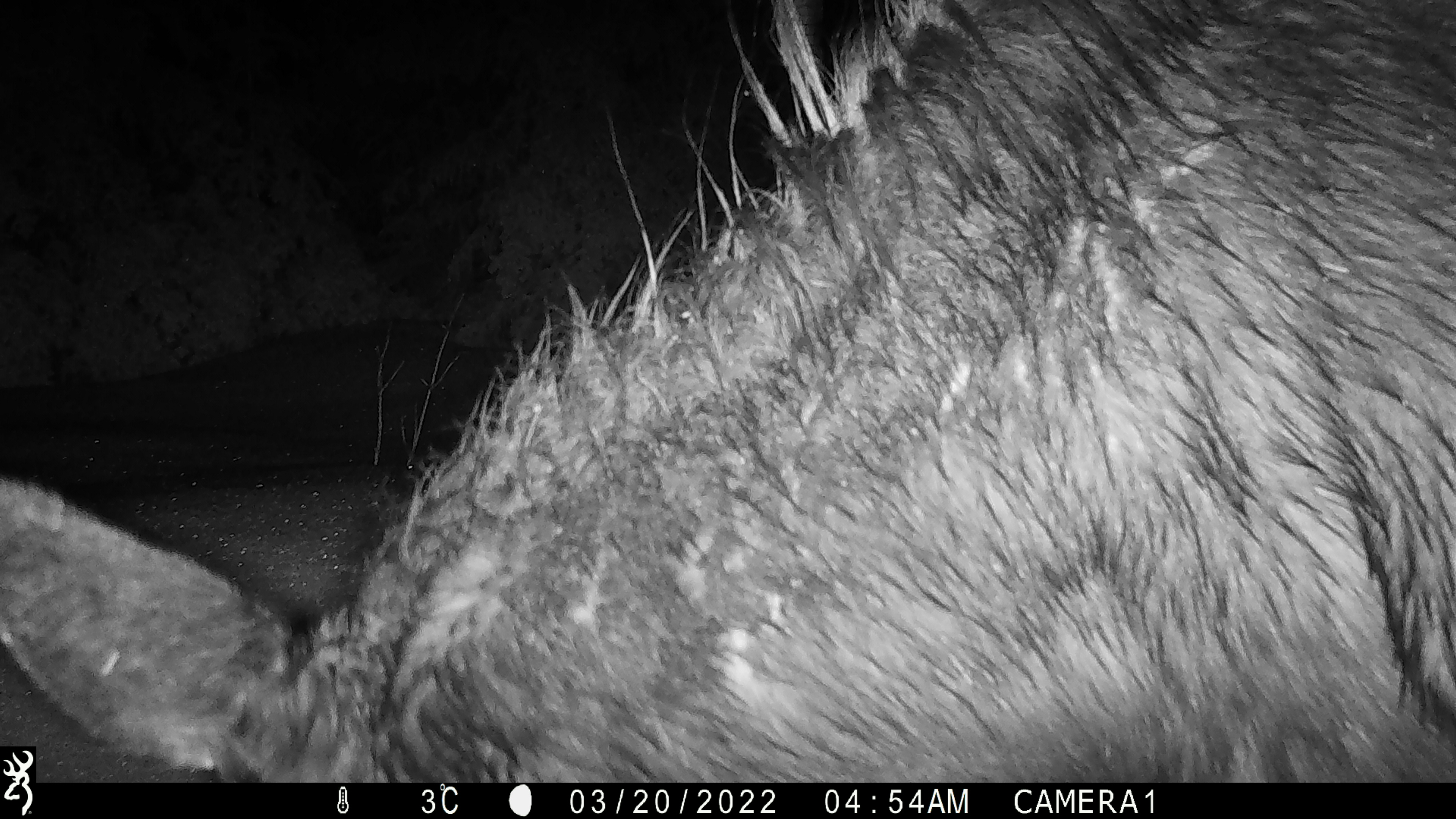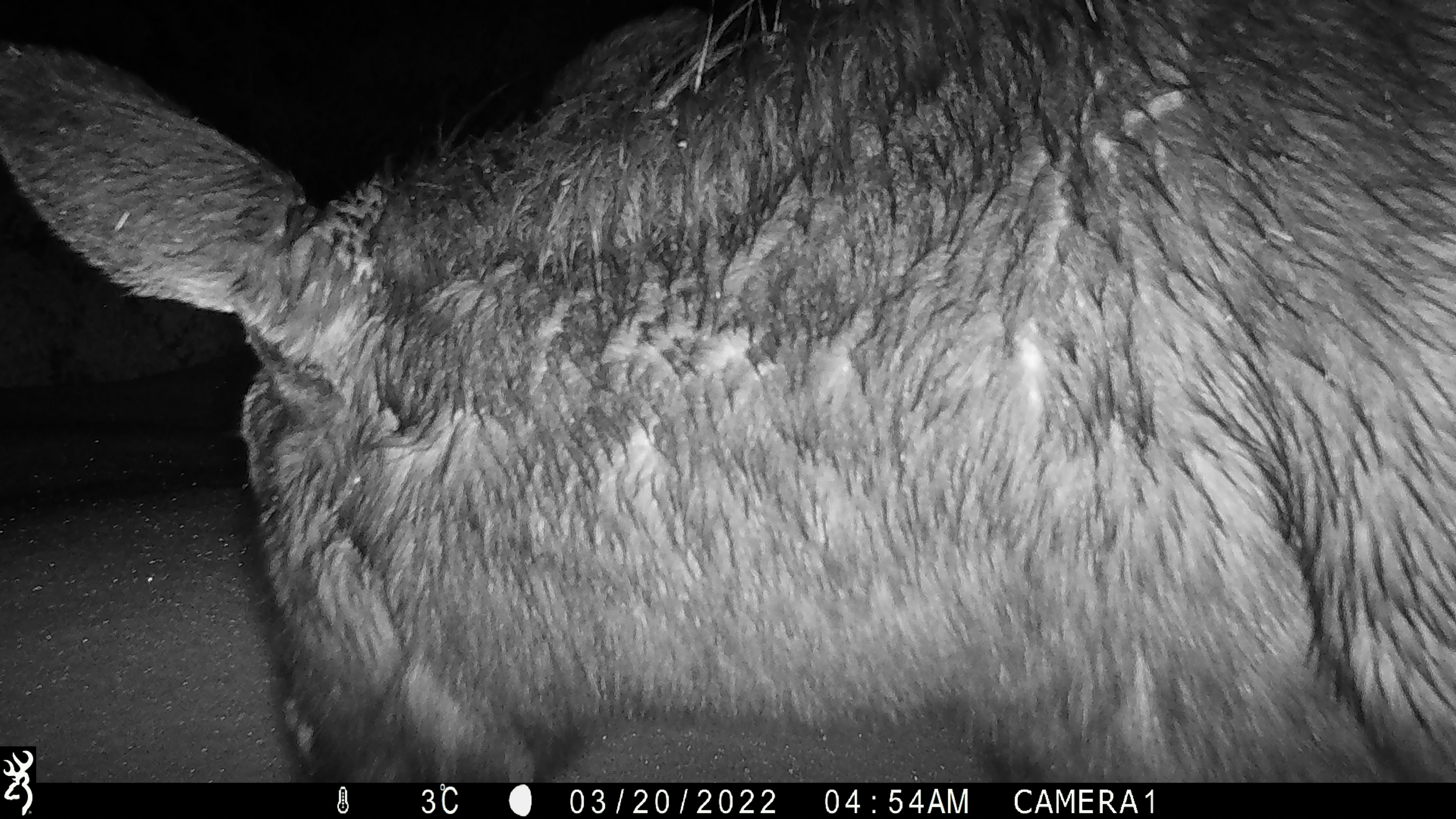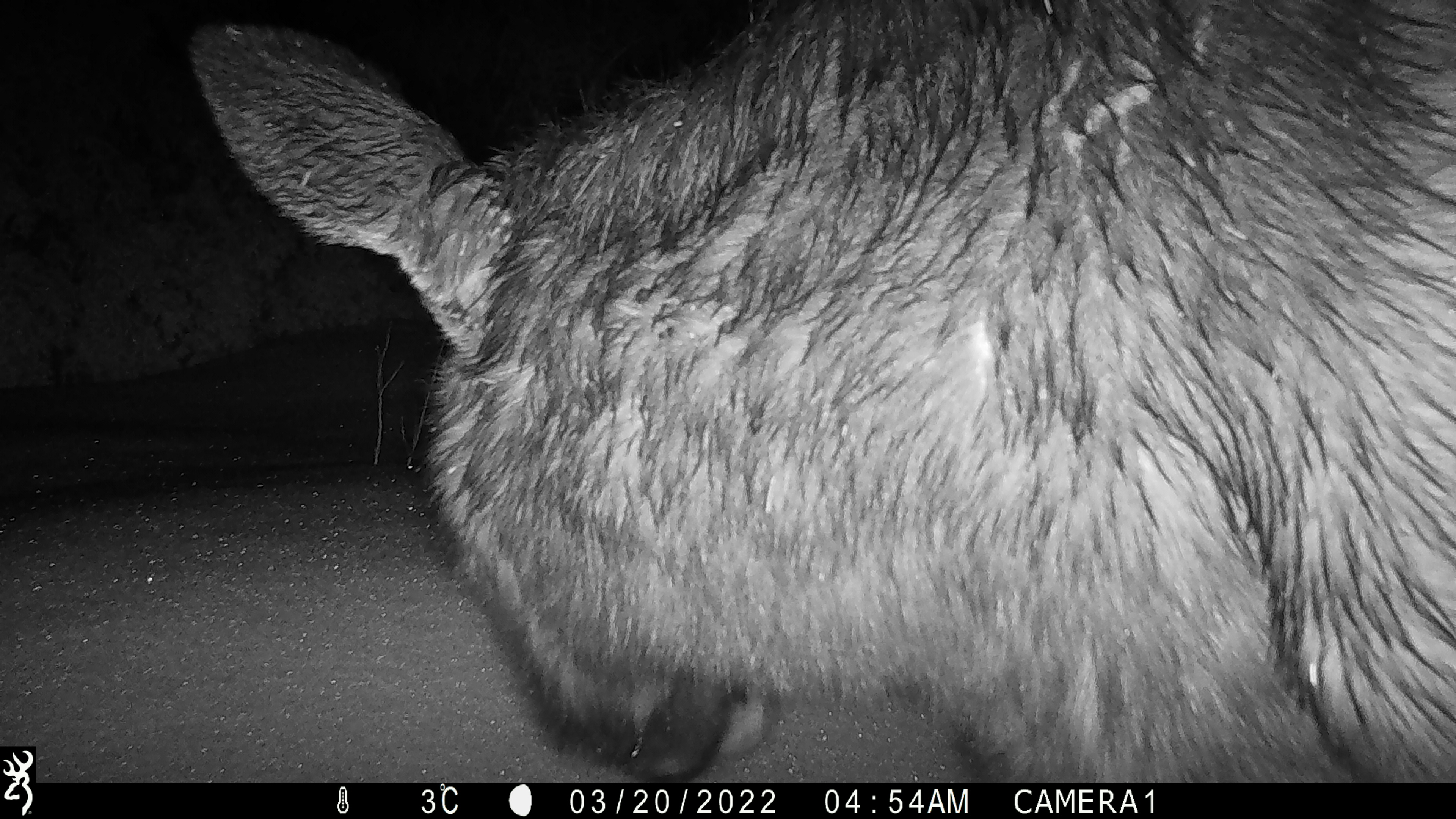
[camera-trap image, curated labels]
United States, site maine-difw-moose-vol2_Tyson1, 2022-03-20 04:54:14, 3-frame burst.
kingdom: Animalia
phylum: Chordata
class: Mammalia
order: Artiodactyla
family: Cervidae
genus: Alces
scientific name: Alces alces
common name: moose